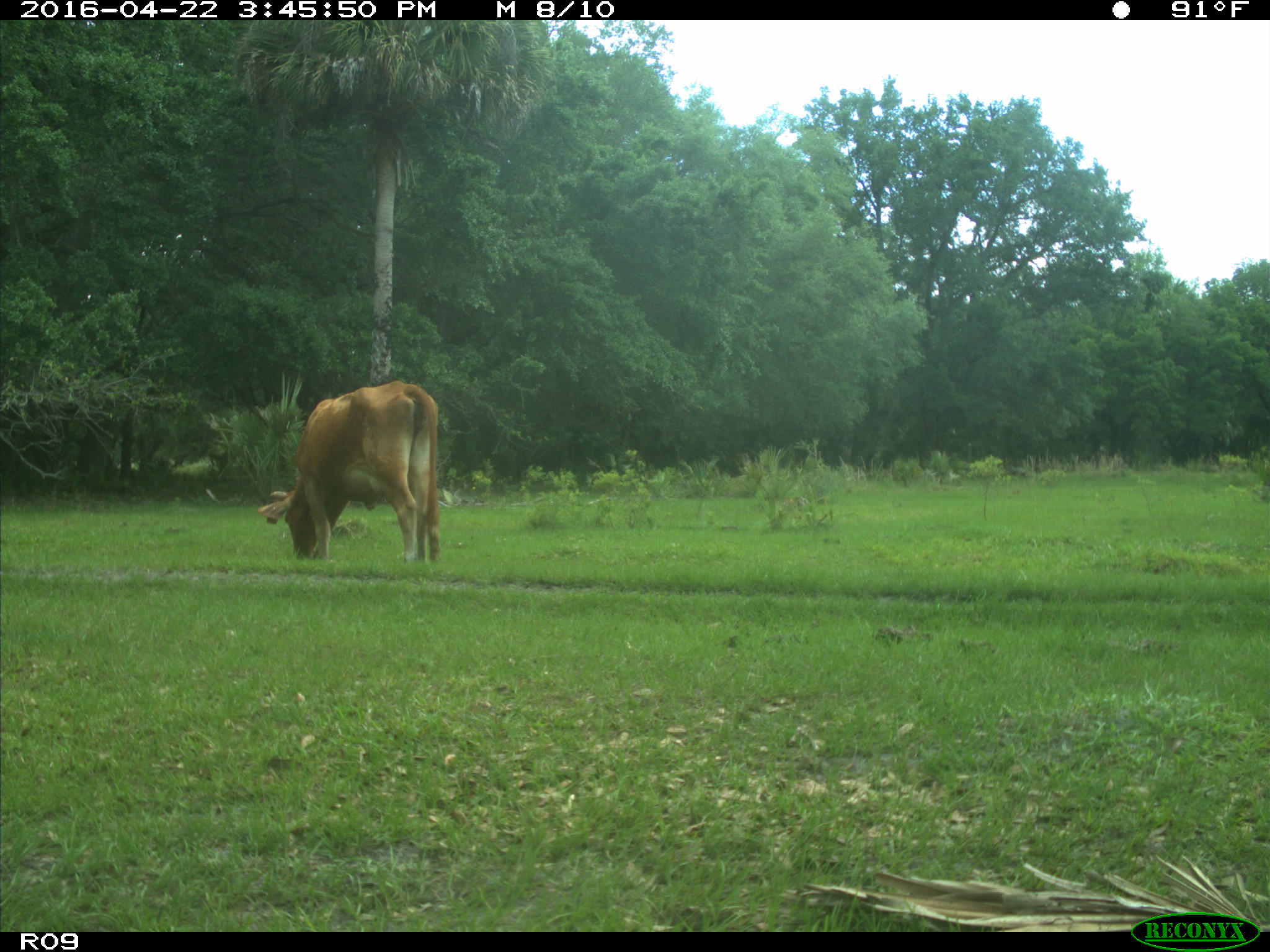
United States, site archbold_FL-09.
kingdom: Animalia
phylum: Chordata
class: Mammalia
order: Artiodactyla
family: Bovidae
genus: Bos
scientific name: Bos taurus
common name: domestic cow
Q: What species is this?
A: Bos taurus (domestic cow).